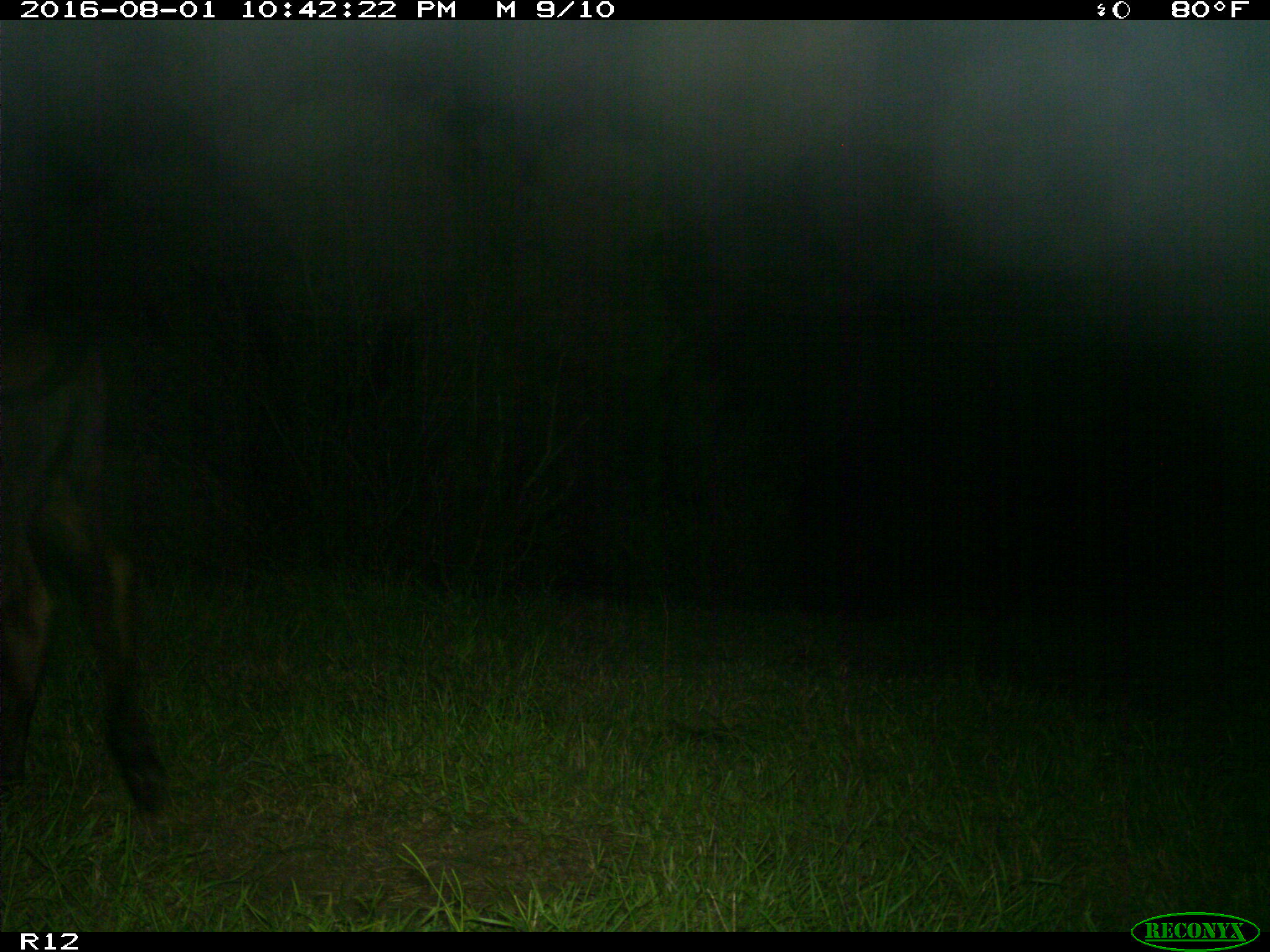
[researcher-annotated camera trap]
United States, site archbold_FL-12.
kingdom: Animalia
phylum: Chordata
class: Mammalia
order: Artiodactyla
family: Bovidae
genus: Bos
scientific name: Bos taurus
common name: domestic cow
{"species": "Bos taurus (domestic cow)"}